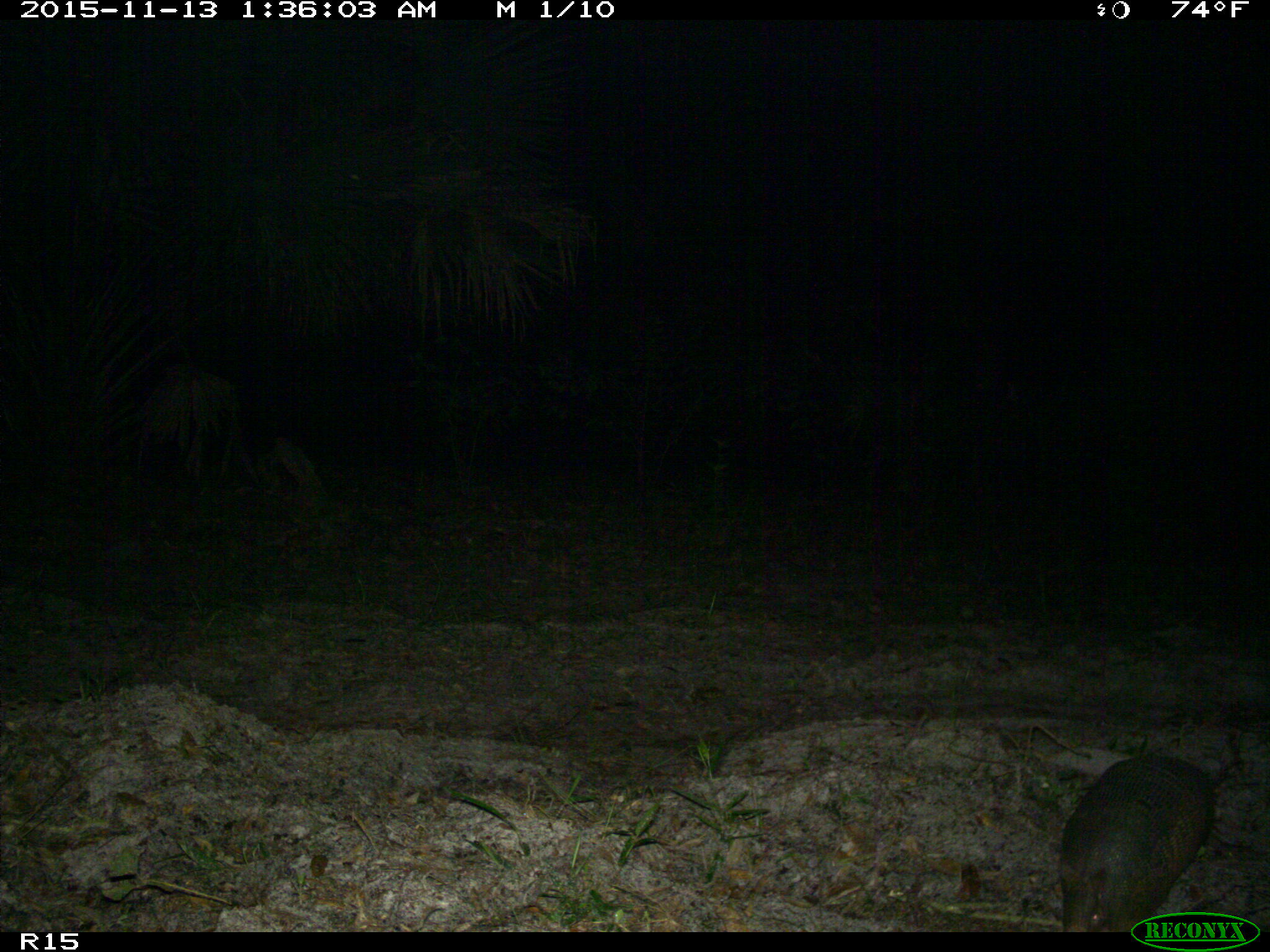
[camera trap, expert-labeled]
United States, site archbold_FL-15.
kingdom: Animalia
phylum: Chordata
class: Mammalia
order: Cingulata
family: Dasypodidae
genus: Dasypus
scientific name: Dasypus novemcinctus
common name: nine-banded armadillo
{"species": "Dasypus novemcinctus (nine-banded armadillo)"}